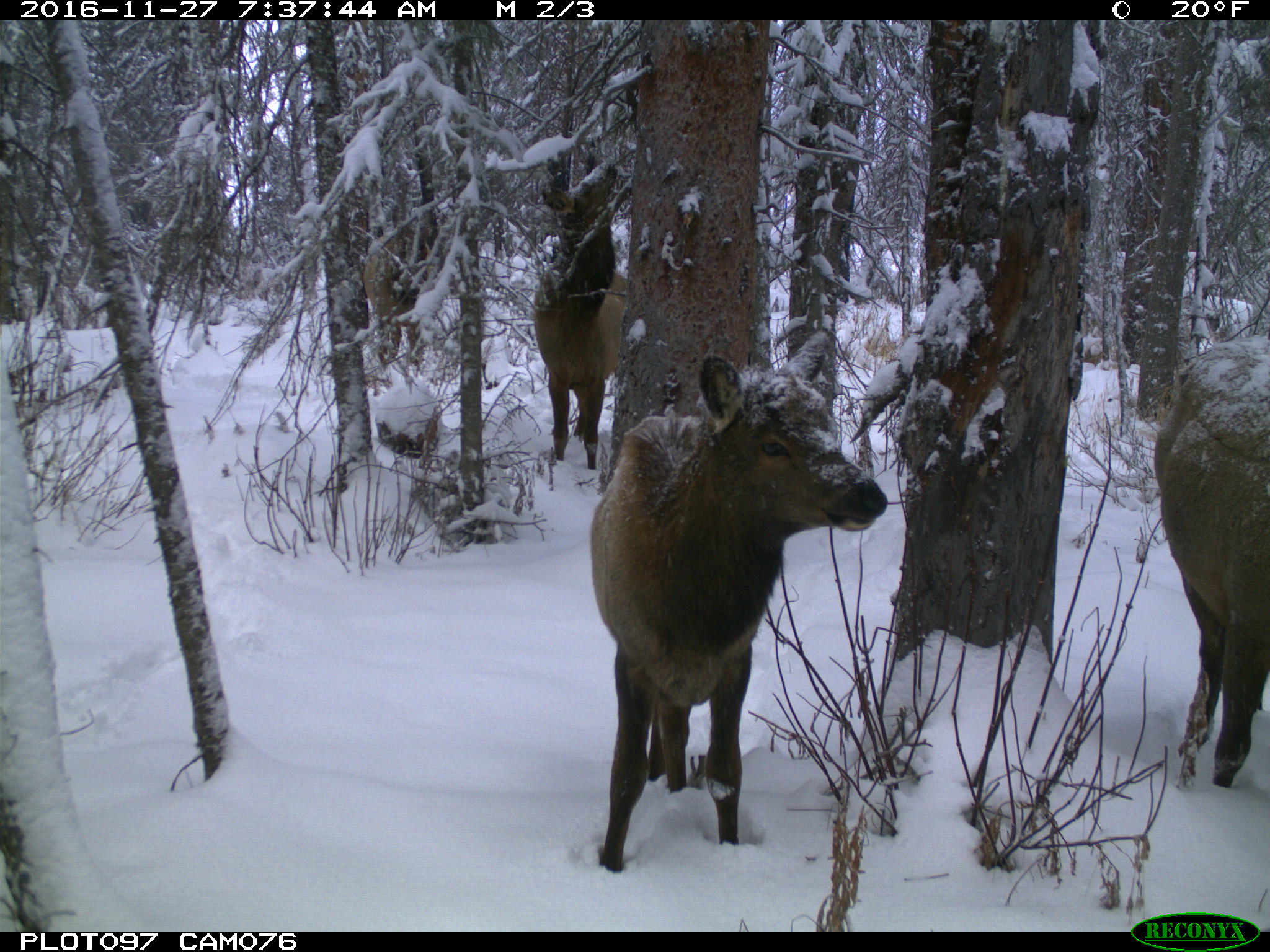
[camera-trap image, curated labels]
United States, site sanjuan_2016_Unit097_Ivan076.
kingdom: Animalia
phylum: Chordata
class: Mammalia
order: Artiodactyla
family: Cervidae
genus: Cervus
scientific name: Cervus elaphus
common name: red deer